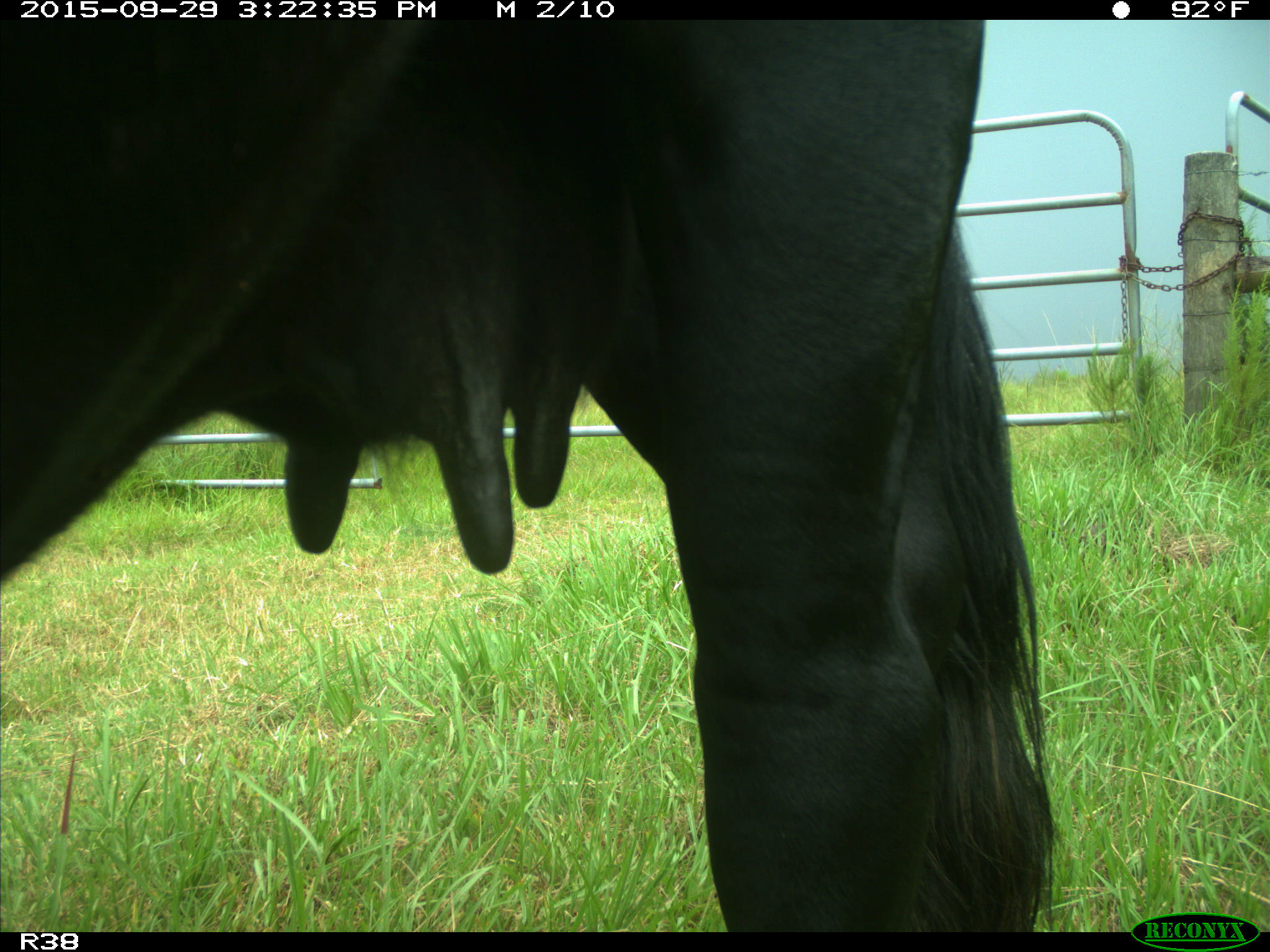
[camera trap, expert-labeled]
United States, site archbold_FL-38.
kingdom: Animalia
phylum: Chordata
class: Mammalia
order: Artiodactyla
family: Bovidae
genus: Bos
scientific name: Bos taurus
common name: domestic cow